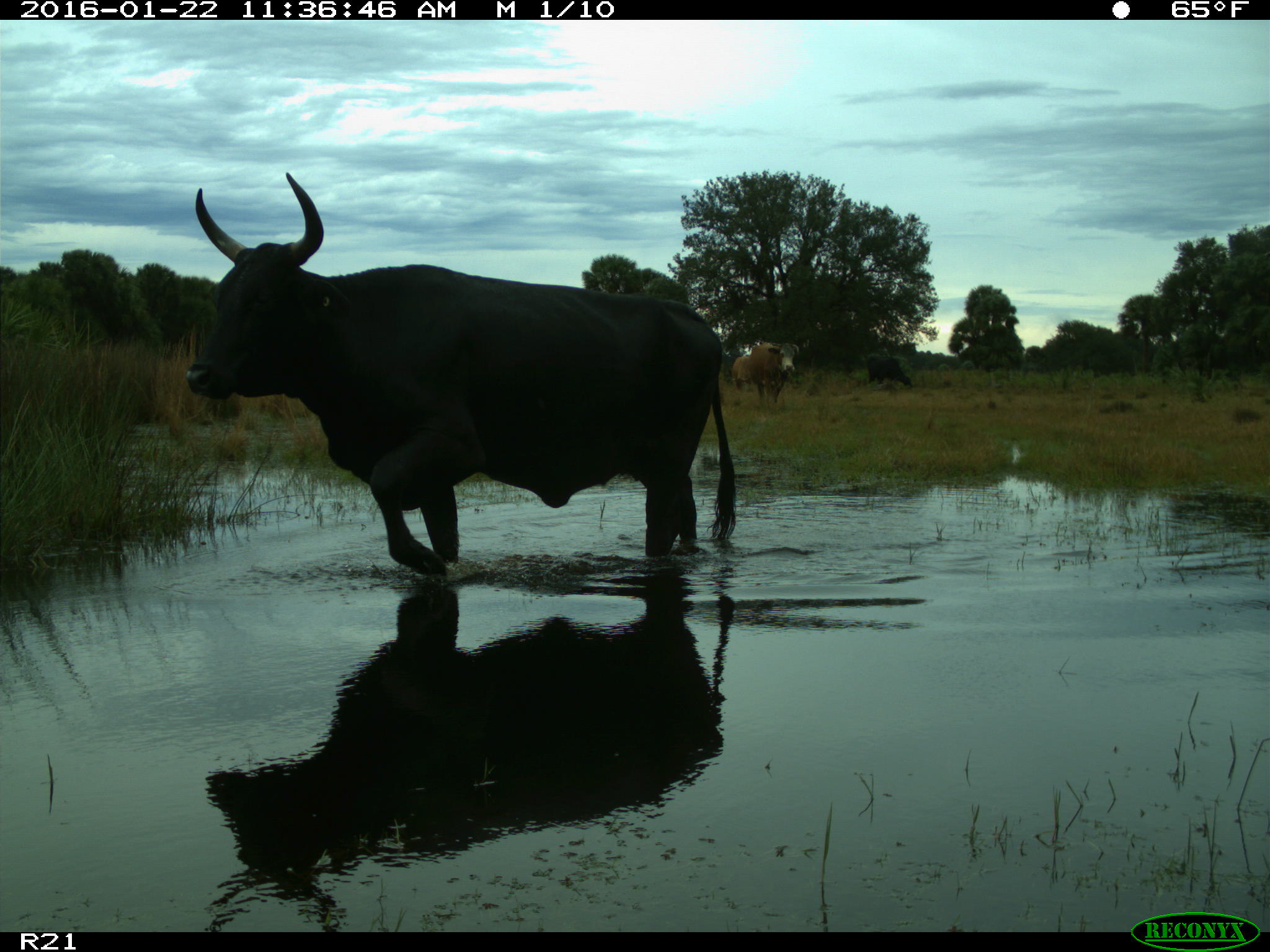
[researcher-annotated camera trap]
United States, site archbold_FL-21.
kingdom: Animalia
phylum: Chordata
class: Mammalia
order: Artiodactyla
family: Bovidae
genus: Bos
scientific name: Bos taurus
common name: domestic cow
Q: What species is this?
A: Bos taurus (domestic cow).